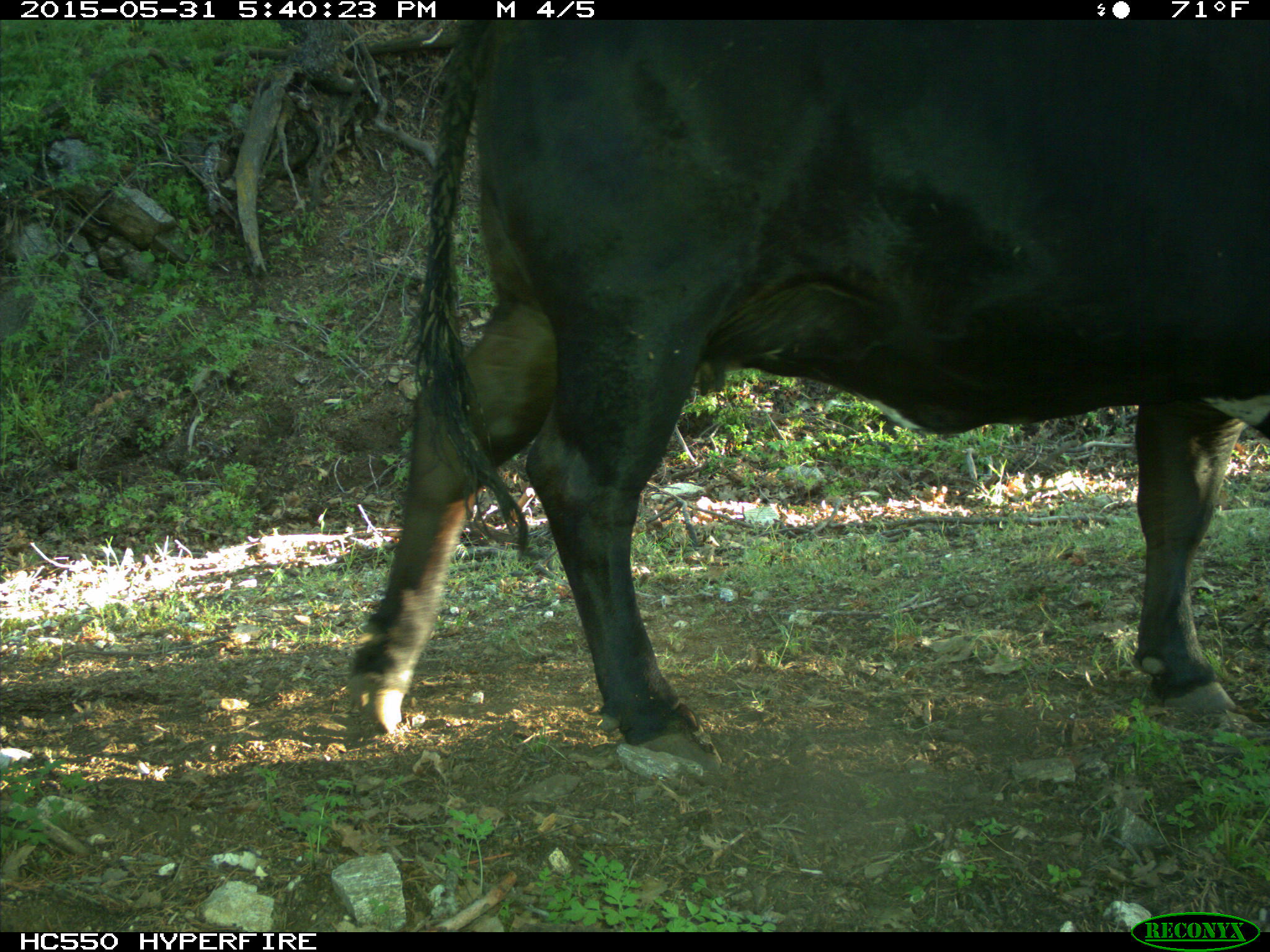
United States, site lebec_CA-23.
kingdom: Animalia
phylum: Chordata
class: Mammalia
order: Artiodactyla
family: Bovidae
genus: Bos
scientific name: Bos taurus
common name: domestic cow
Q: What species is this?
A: Bos taurus (domestic cow).